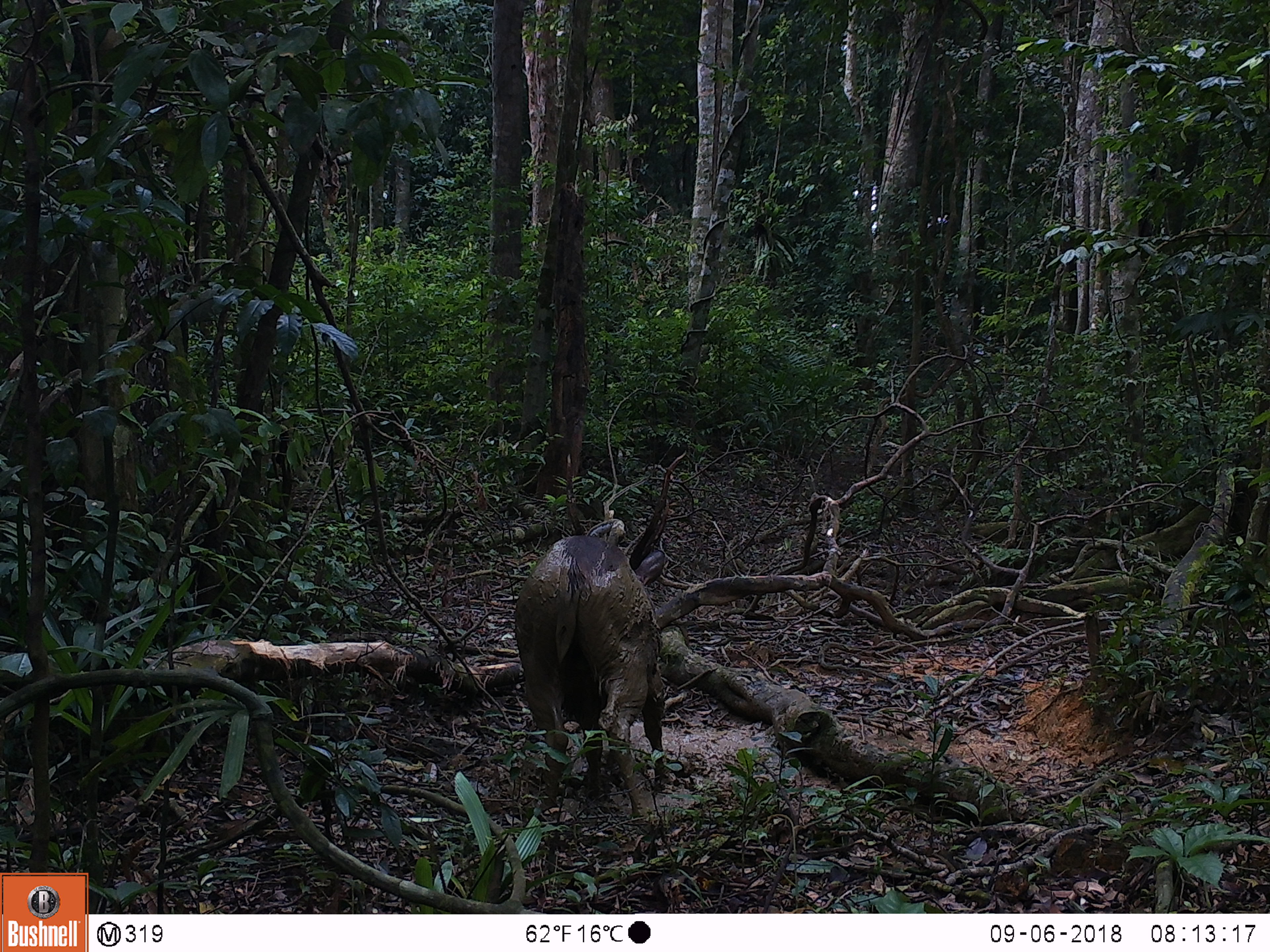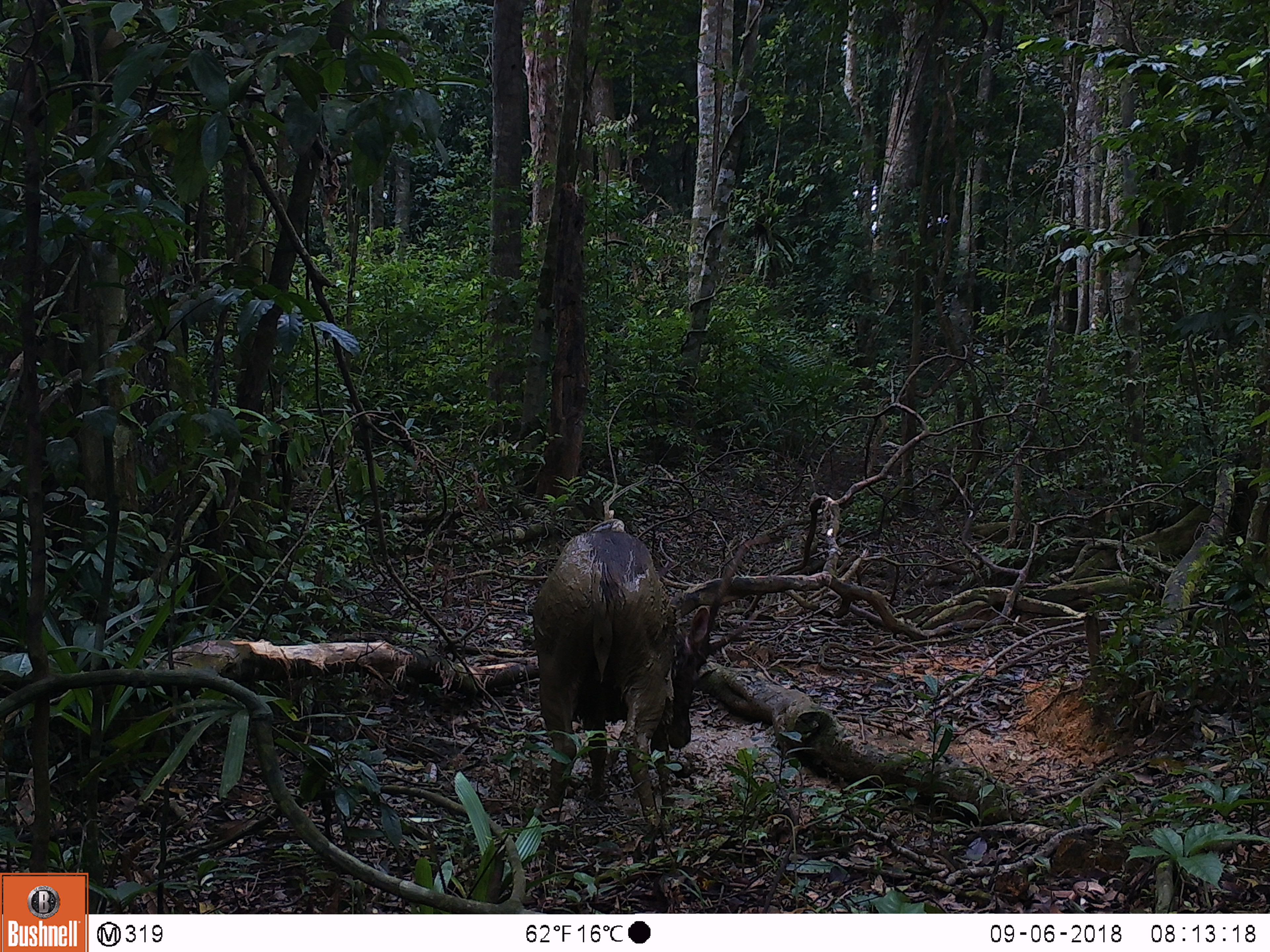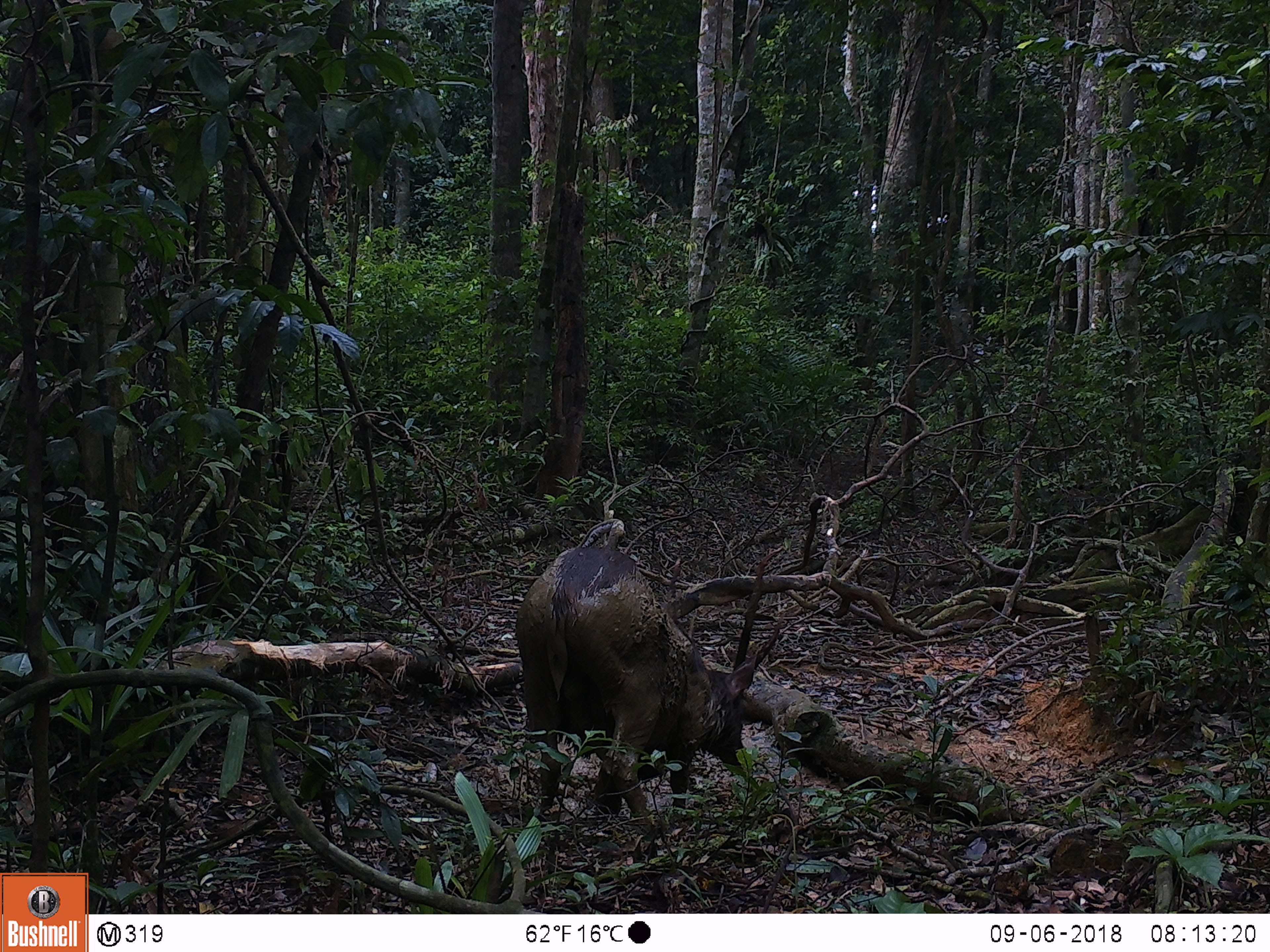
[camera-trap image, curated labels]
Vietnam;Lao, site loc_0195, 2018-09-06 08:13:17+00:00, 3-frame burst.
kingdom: Animalia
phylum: Chordata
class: Mammalia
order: Artiodactyla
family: Cervidae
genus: Rusa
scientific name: Rusa unicolor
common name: sambar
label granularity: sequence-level